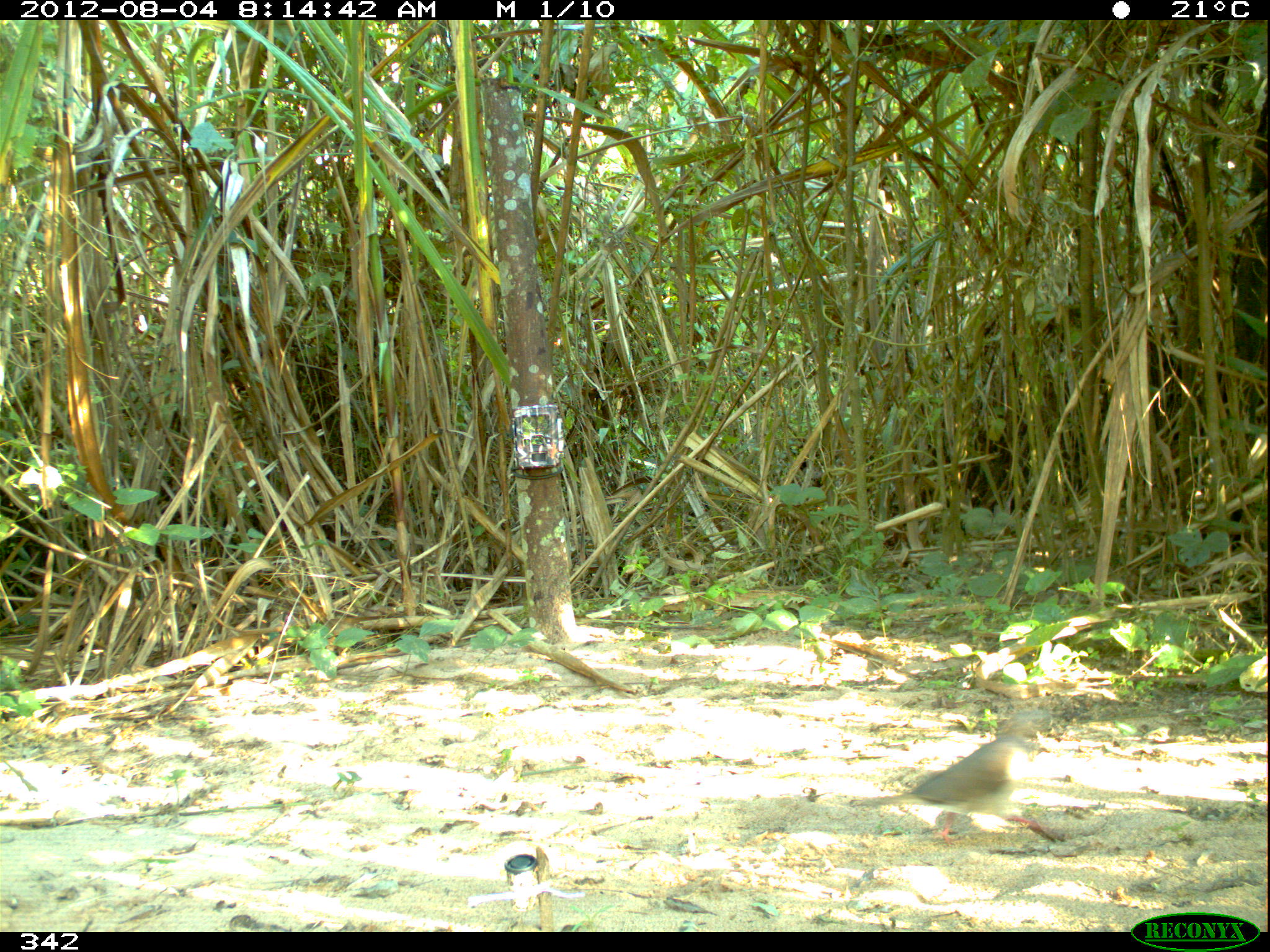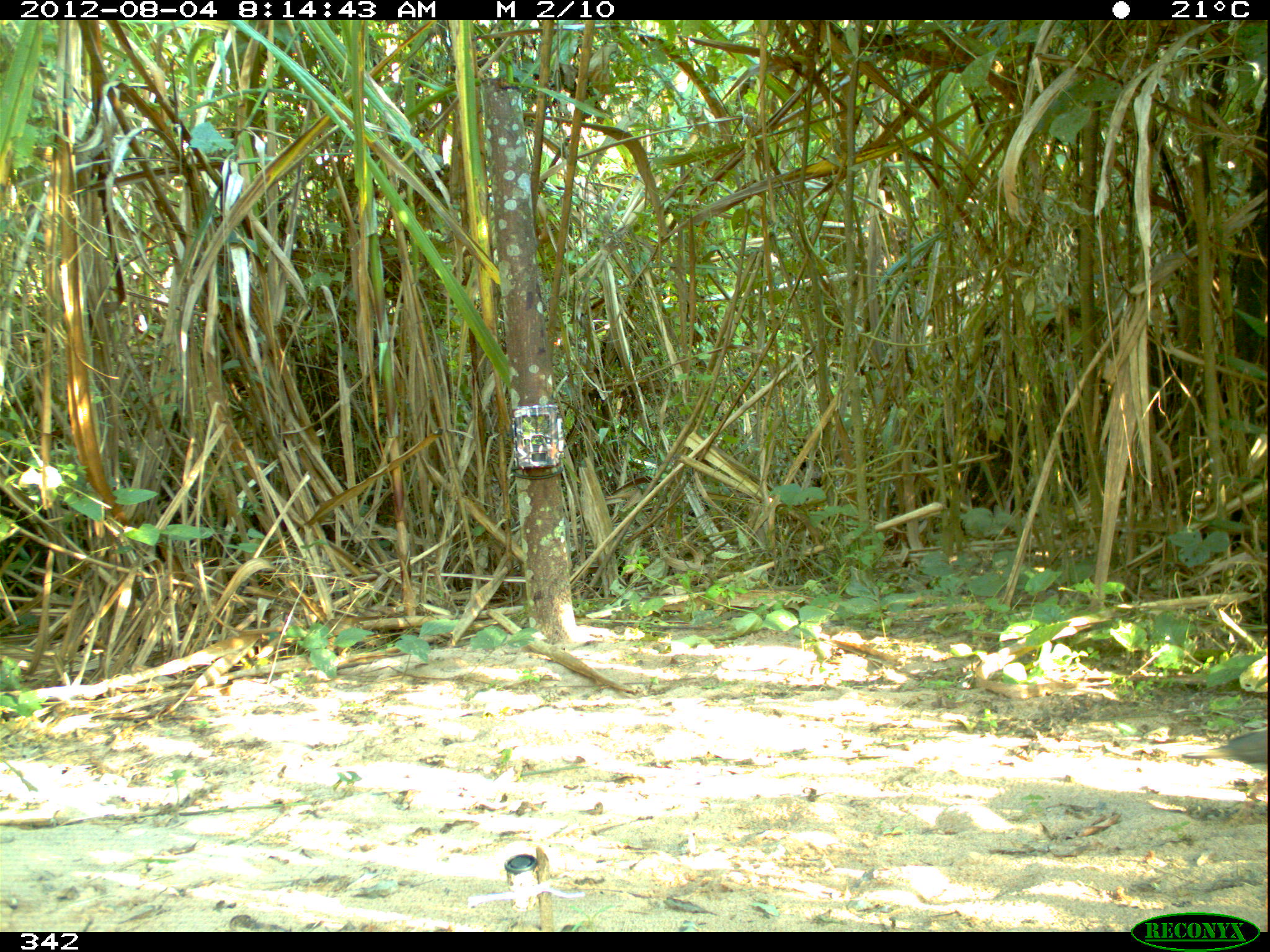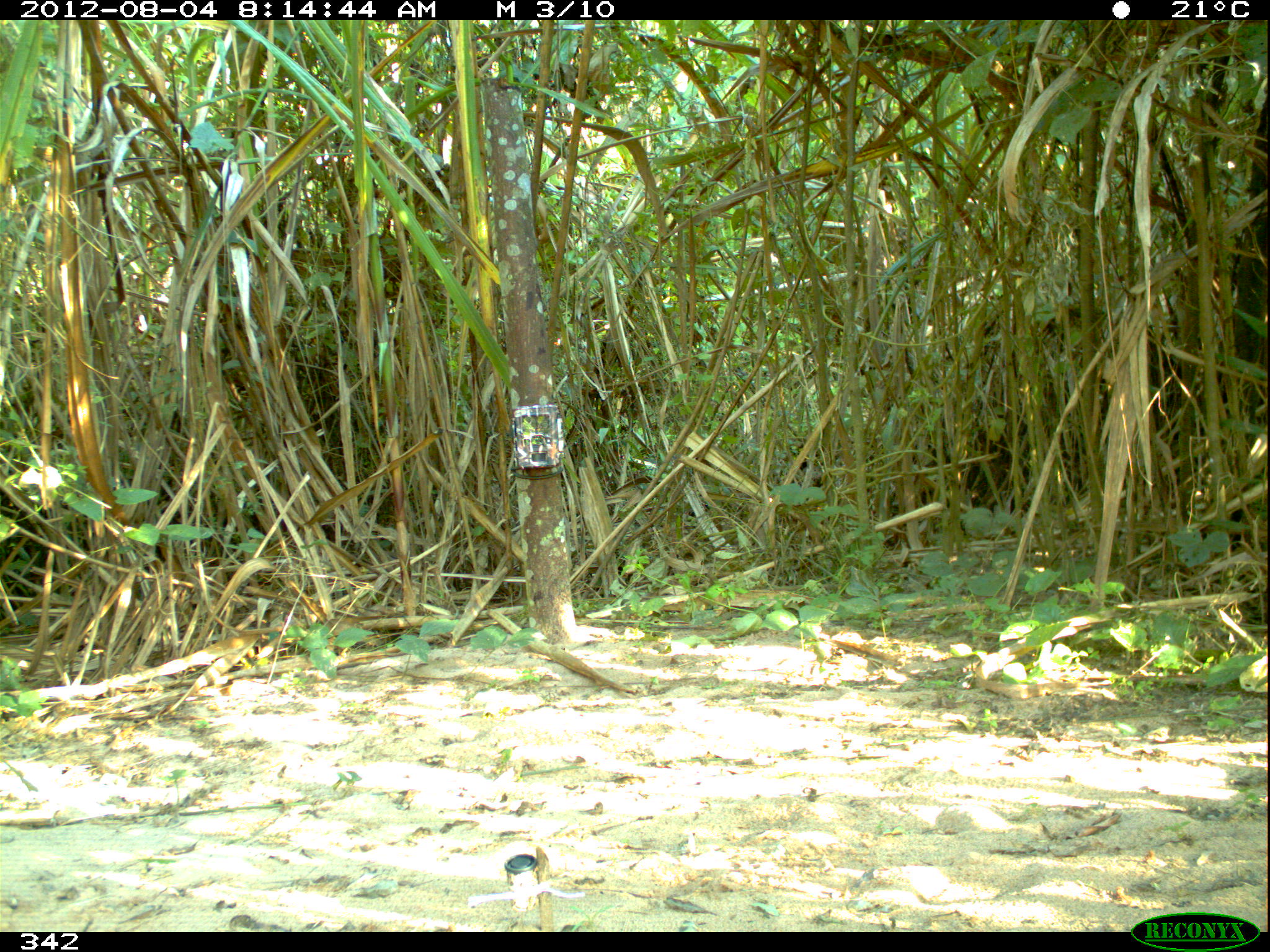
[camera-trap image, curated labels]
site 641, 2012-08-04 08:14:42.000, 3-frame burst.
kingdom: Animalia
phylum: Chordata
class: Aves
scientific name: Aves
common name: bird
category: unknown bird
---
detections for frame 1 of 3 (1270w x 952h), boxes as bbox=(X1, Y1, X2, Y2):
unknown bird: bbox=(848, 706, 1066, 845)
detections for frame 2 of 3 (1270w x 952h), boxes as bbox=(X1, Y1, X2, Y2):
unknown bird: bbox=(1179, 726, 1264, 808)